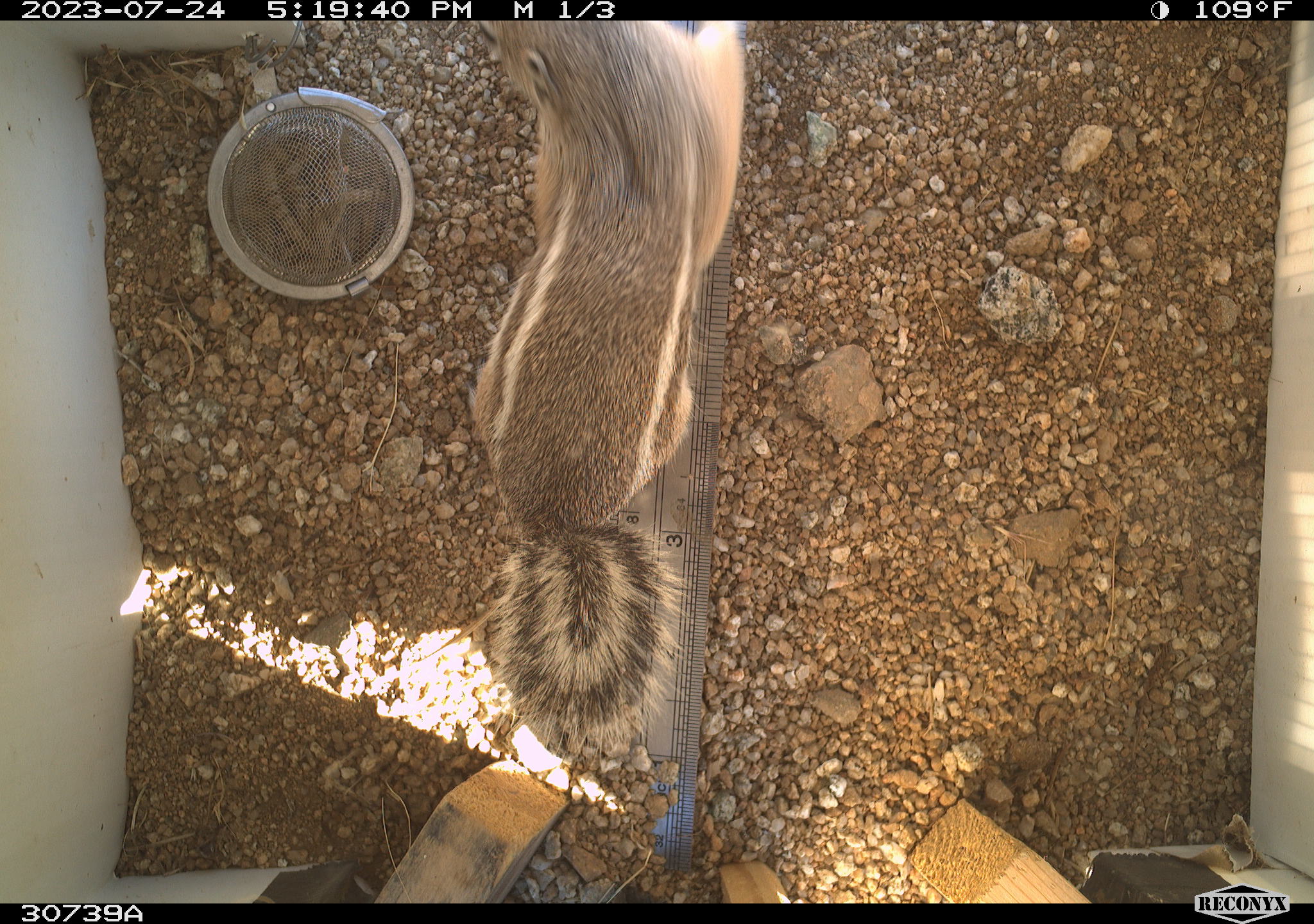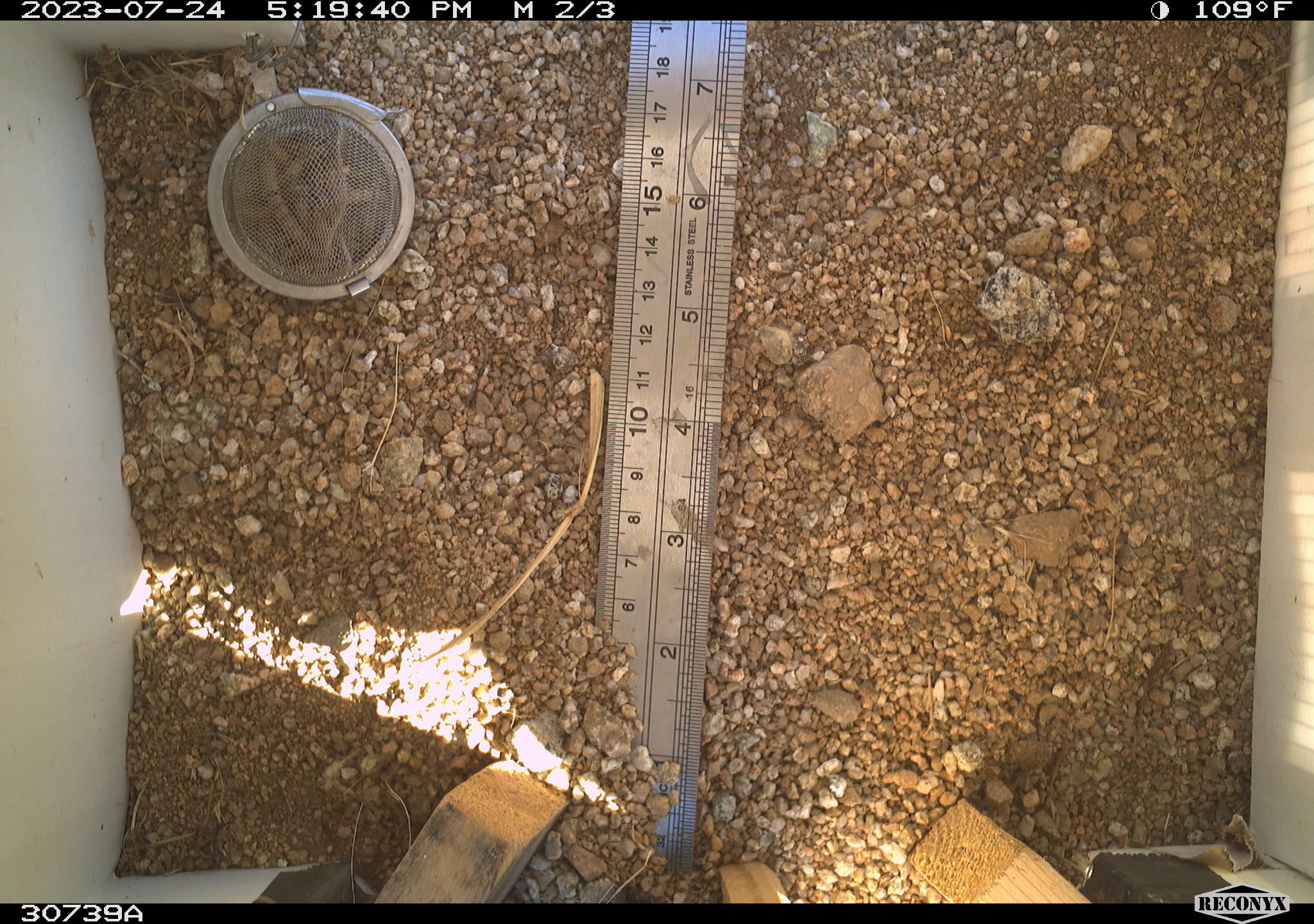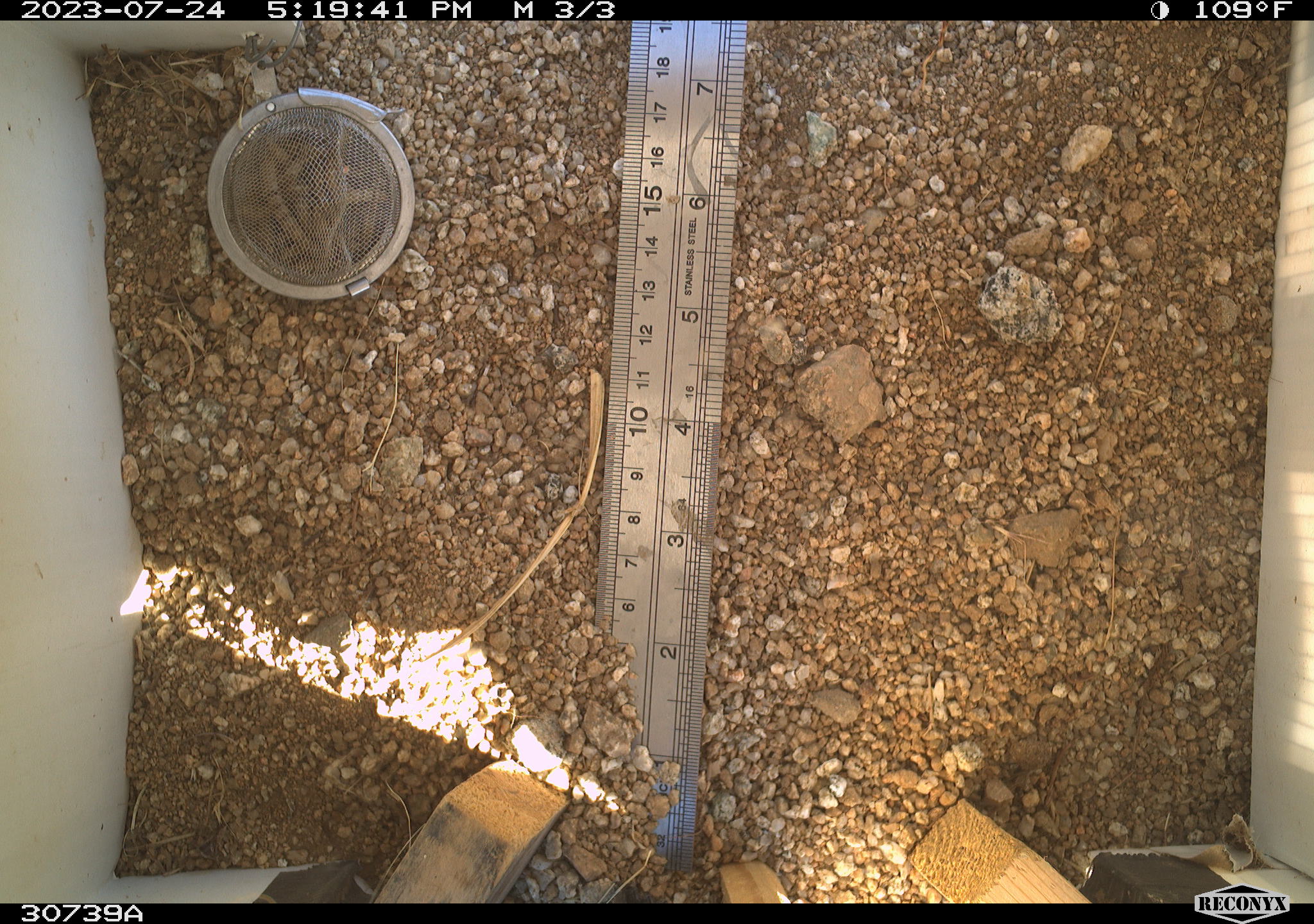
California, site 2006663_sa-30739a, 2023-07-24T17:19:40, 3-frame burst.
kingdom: Animalia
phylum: Chordata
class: Mammalia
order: Rodentia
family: Sciuridae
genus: Ammospermophilus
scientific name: Ammospermophilus leucurus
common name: white-tailed antelope squirrel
White-tailed antelope squirrel (Ammospermophilus leucurus).